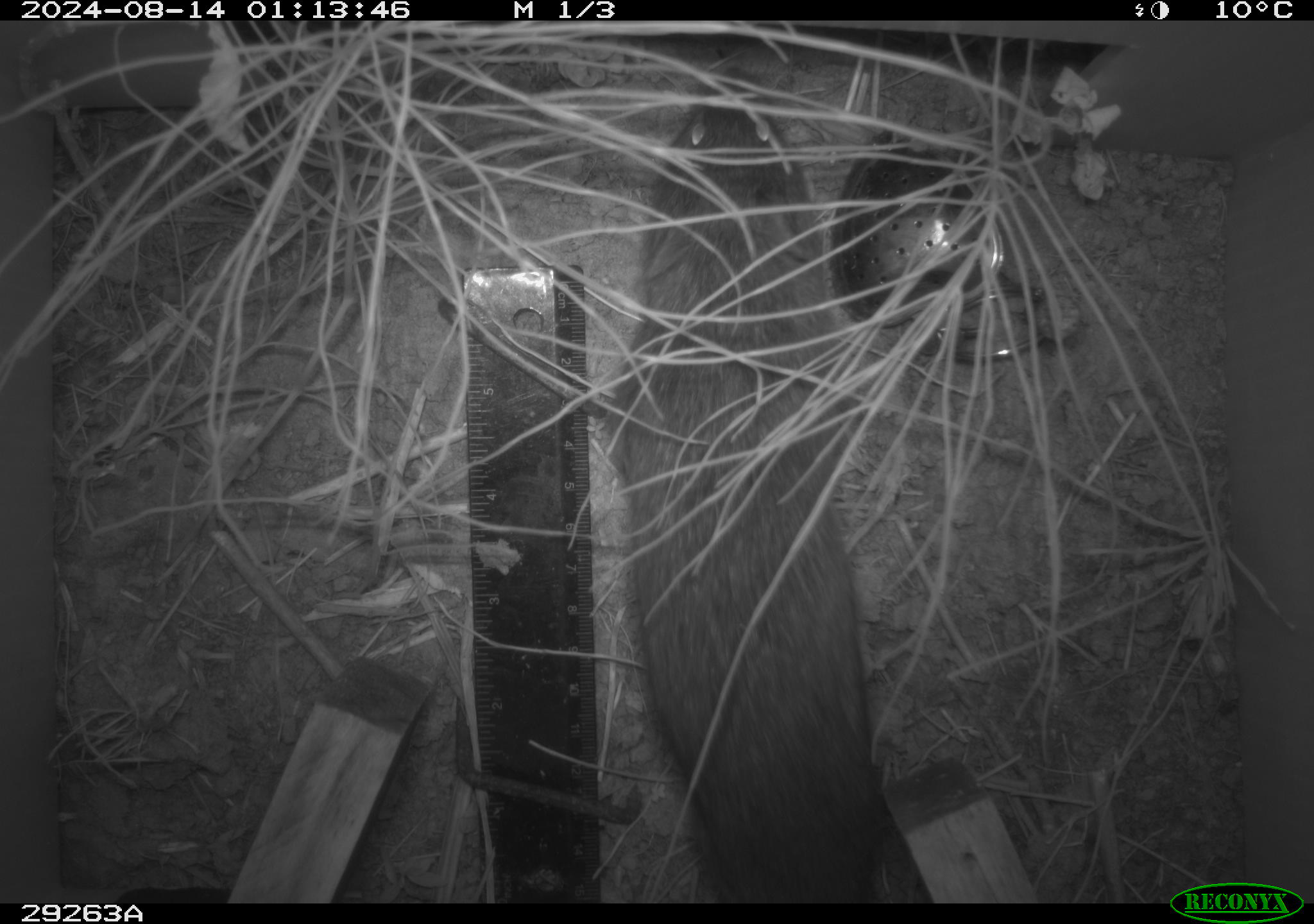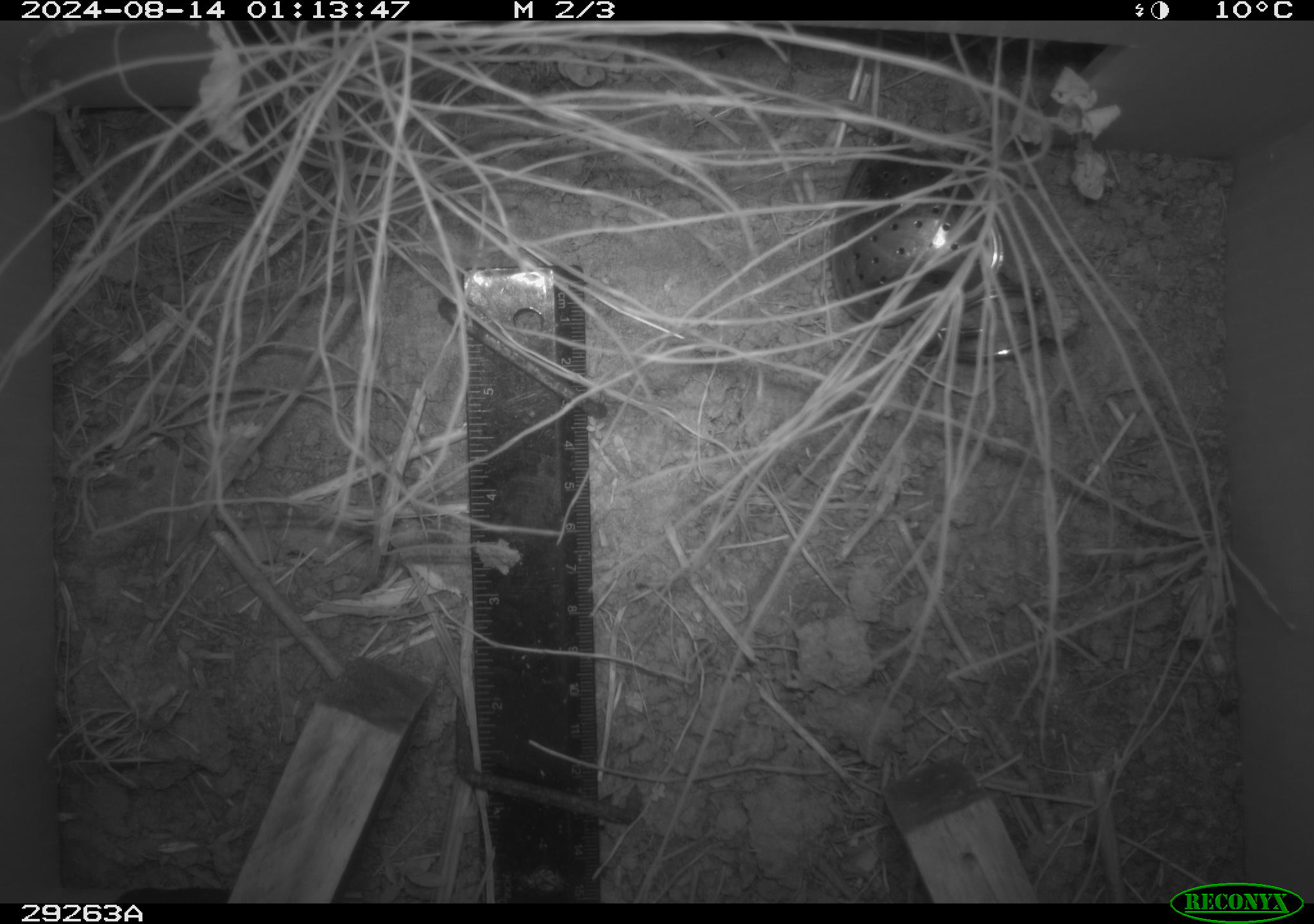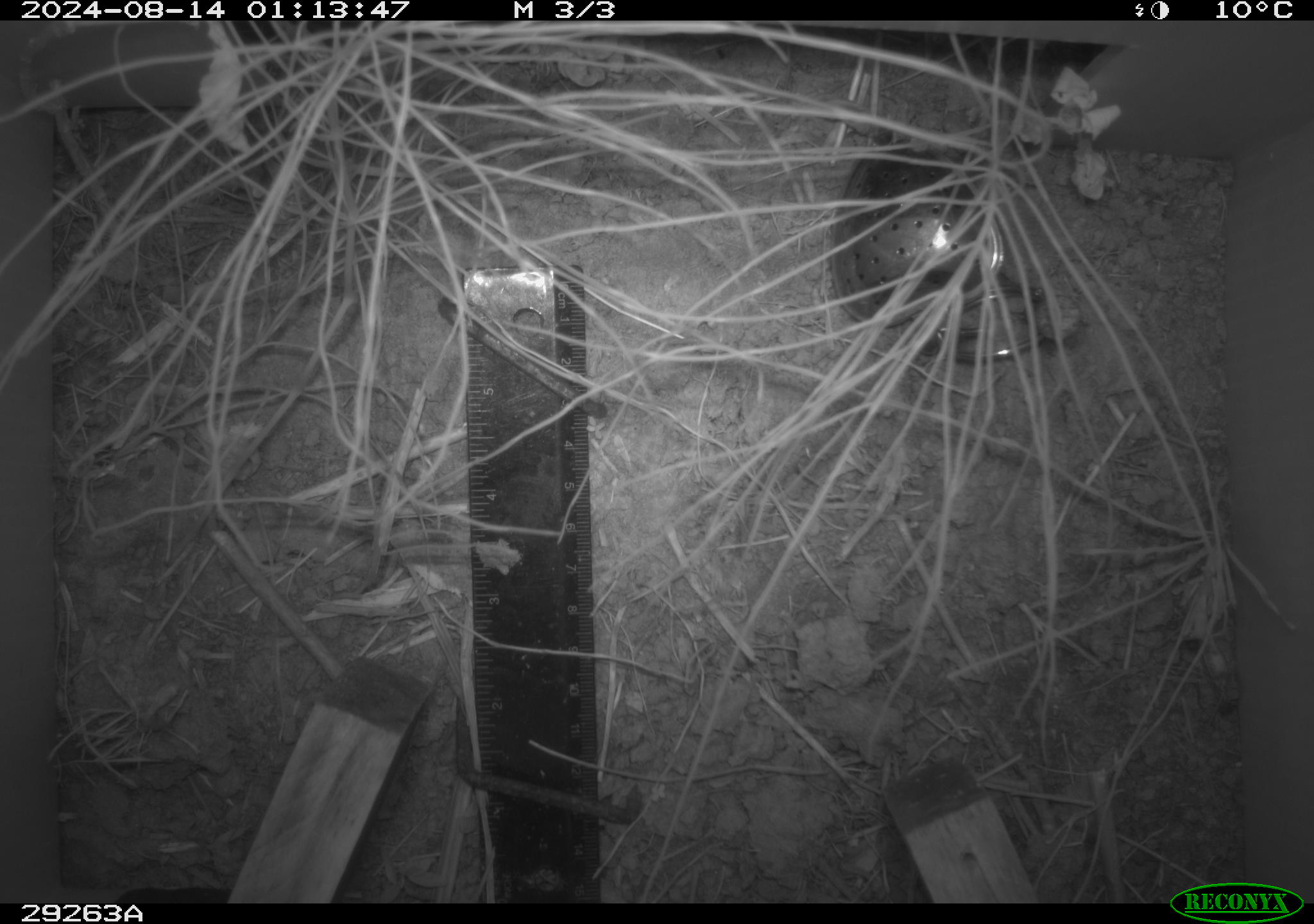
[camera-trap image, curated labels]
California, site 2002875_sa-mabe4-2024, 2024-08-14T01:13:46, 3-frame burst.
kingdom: Animalia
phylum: Chordata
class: Mammalia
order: Rodentia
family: Cricetidae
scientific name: Arvicolinae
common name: voles, lemmings, and muskrats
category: arvicolinae subfamily